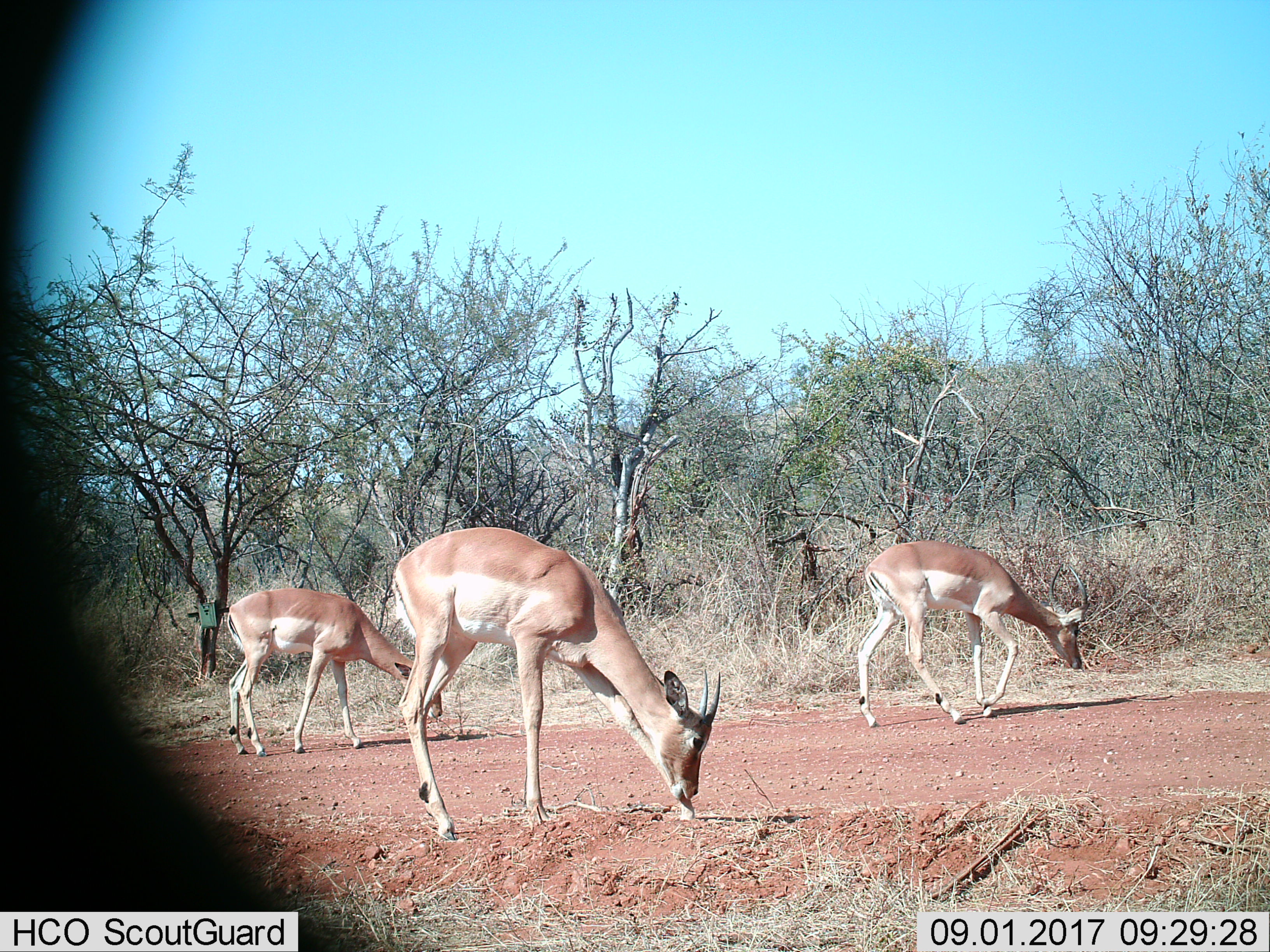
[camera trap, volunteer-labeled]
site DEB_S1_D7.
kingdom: Animalia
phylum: Chordata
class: Mammalia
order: Artiodactyla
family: Bovidae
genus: Aepyceros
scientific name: Aepyceros melampus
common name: impala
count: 3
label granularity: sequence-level